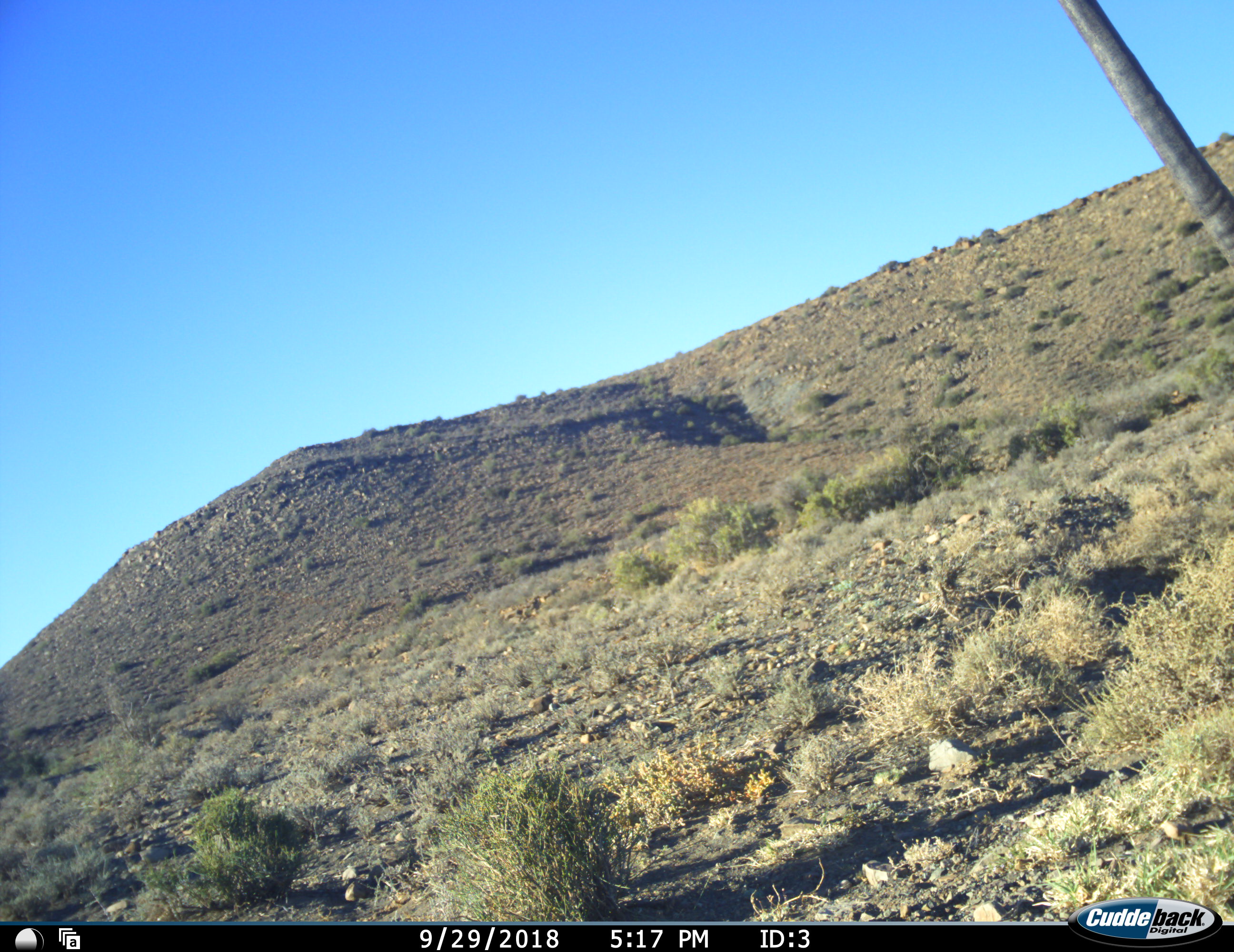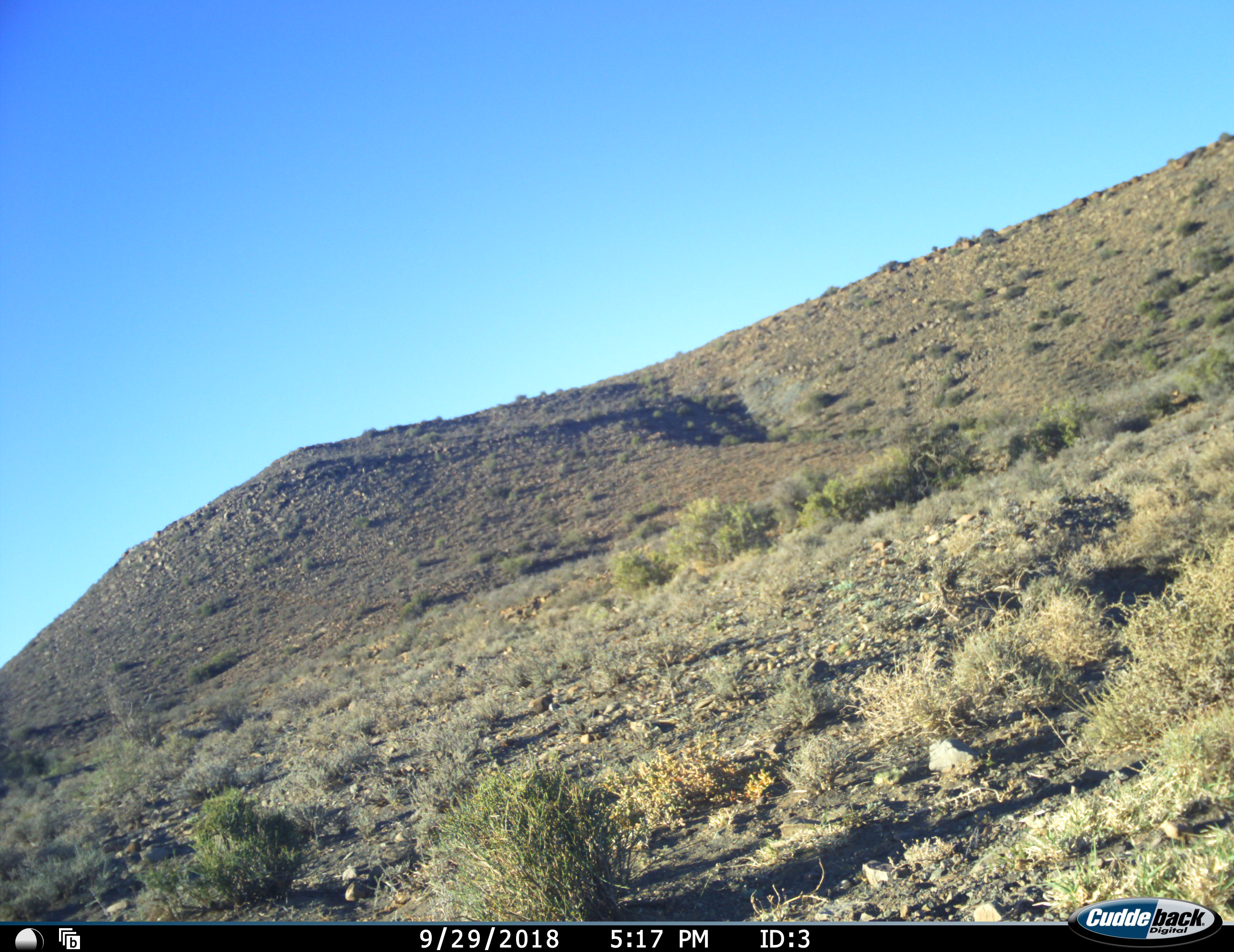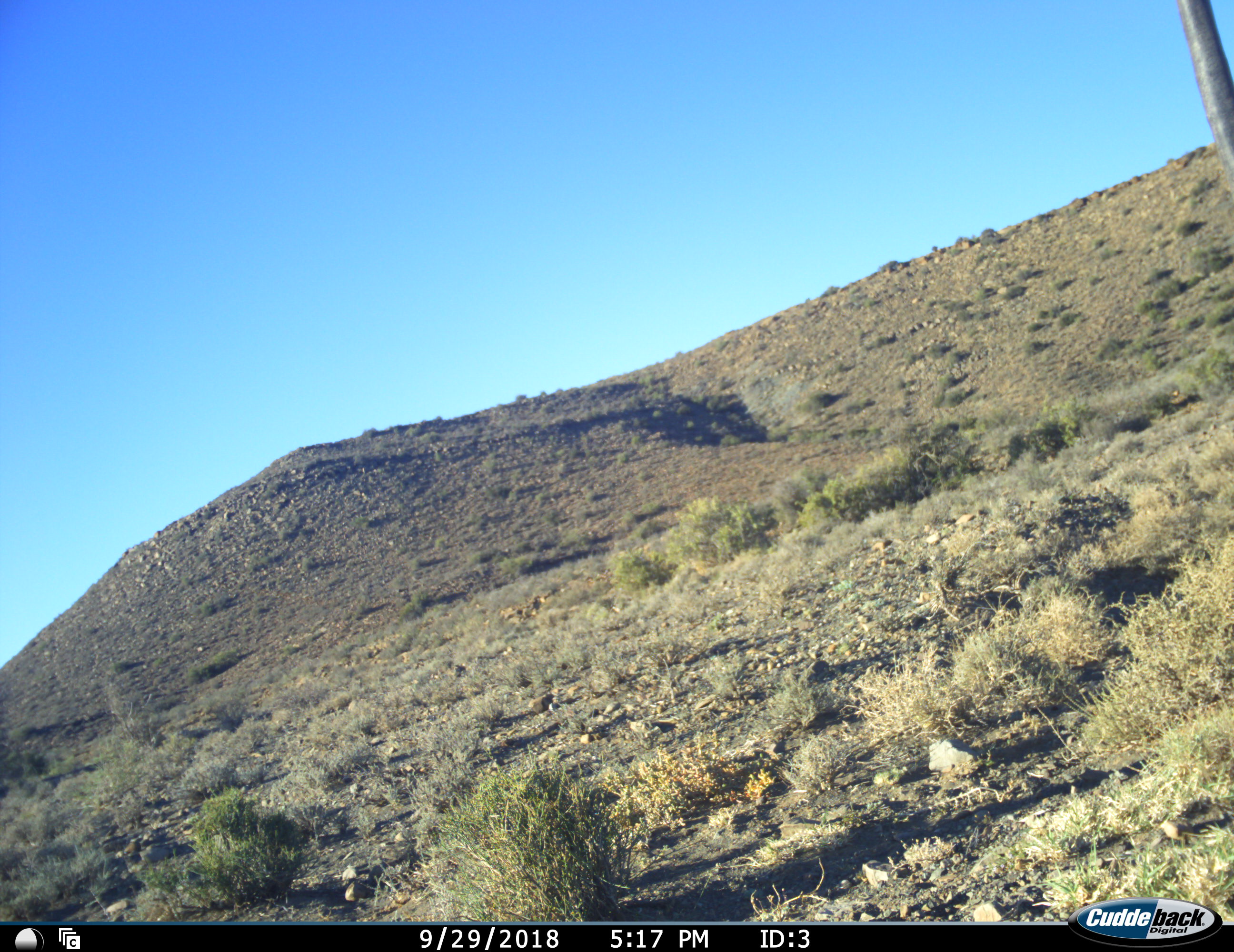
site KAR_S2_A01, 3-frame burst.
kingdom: Animalia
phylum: Chordata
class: Mammalia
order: Artiodactyla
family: Bovidae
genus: Oryx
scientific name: Oryx gazella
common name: gemsbok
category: oryx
Oryx (gemsbok) (Oryx gazella), count 1. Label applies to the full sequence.